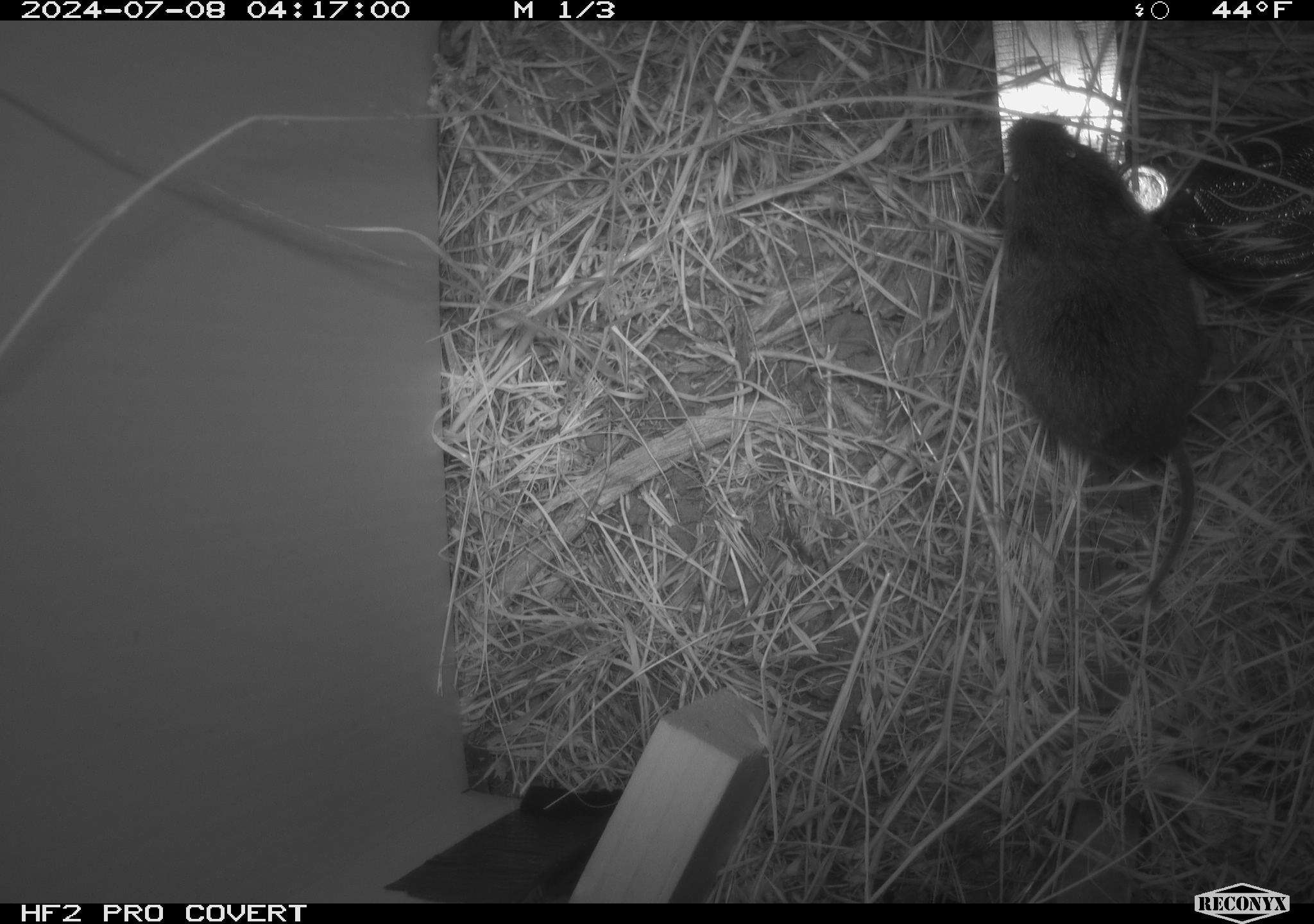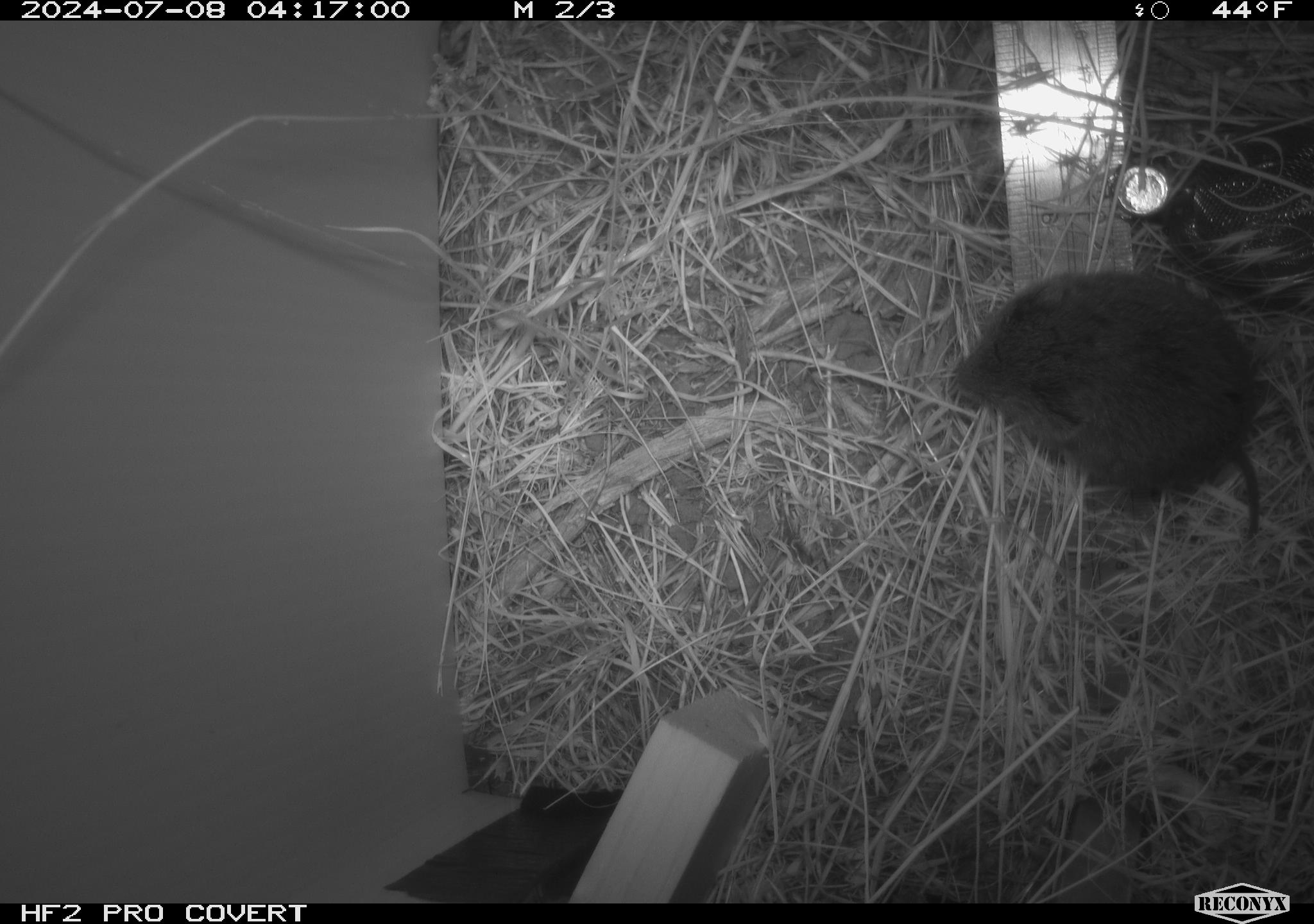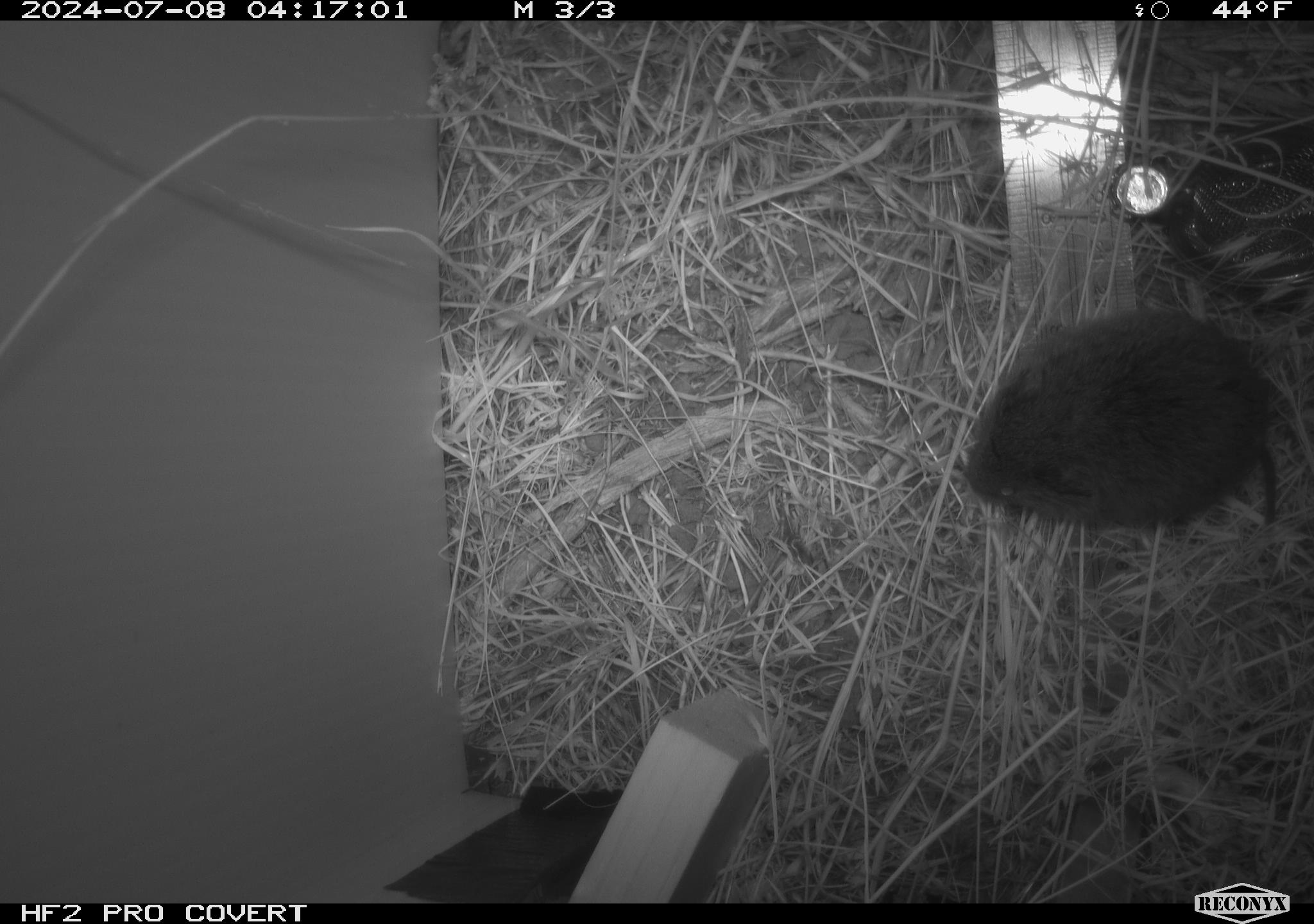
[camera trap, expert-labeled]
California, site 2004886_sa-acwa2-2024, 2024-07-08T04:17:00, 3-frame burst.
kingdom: Animalia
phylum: Chordata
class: Mammalia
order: Rodentia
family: Cricetidae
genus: Microtus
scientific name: Microtus californicus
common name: california vole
California vole (Microtus californicus).